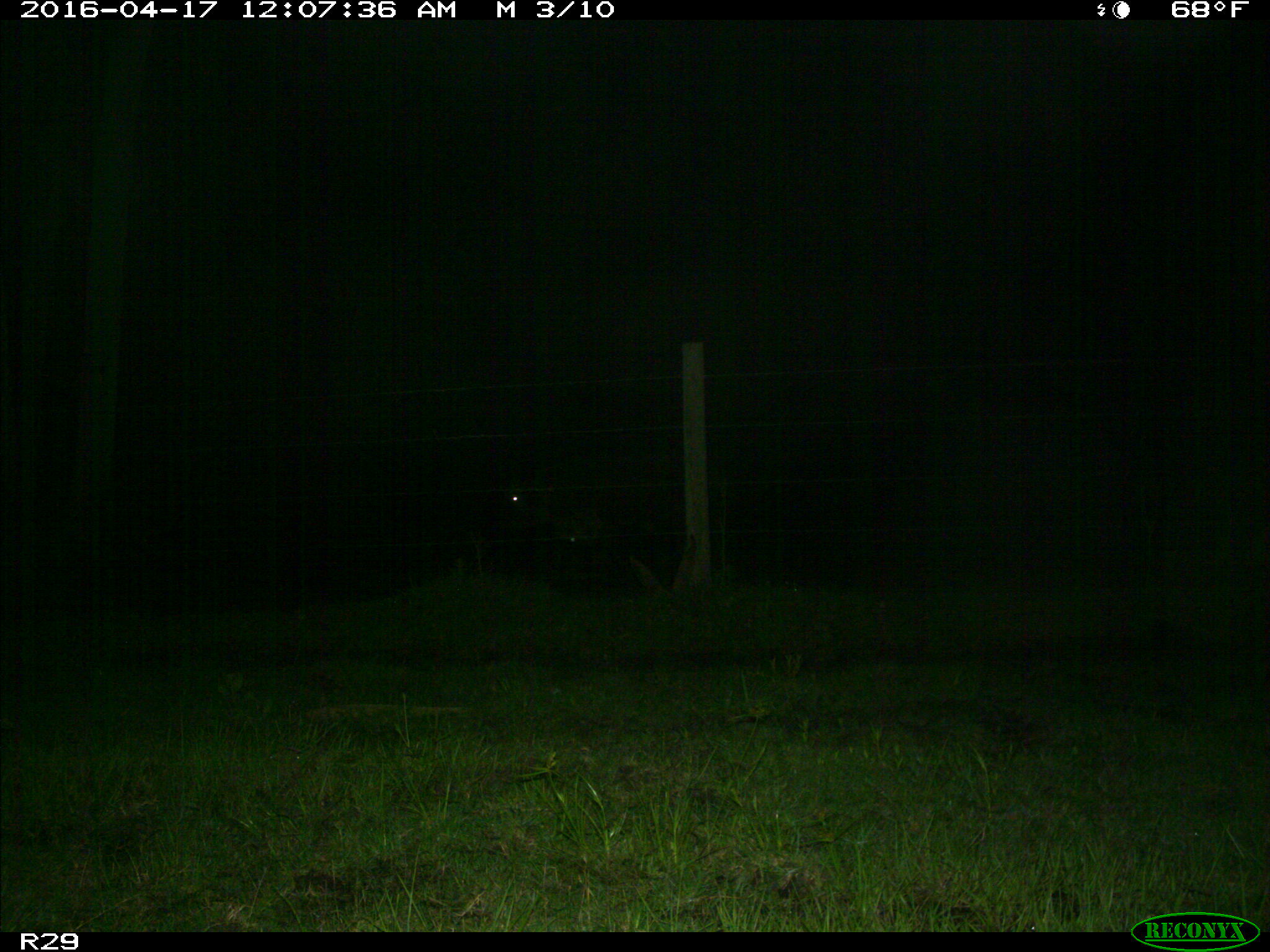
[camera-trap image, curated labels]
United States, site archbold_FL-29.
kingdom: Animalia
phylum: Chordata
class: Mammalia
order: Artiodactyla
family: Bovidae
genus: Bos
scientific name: Bos taurus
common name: domestic cow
Bos taurus (domestic cow).